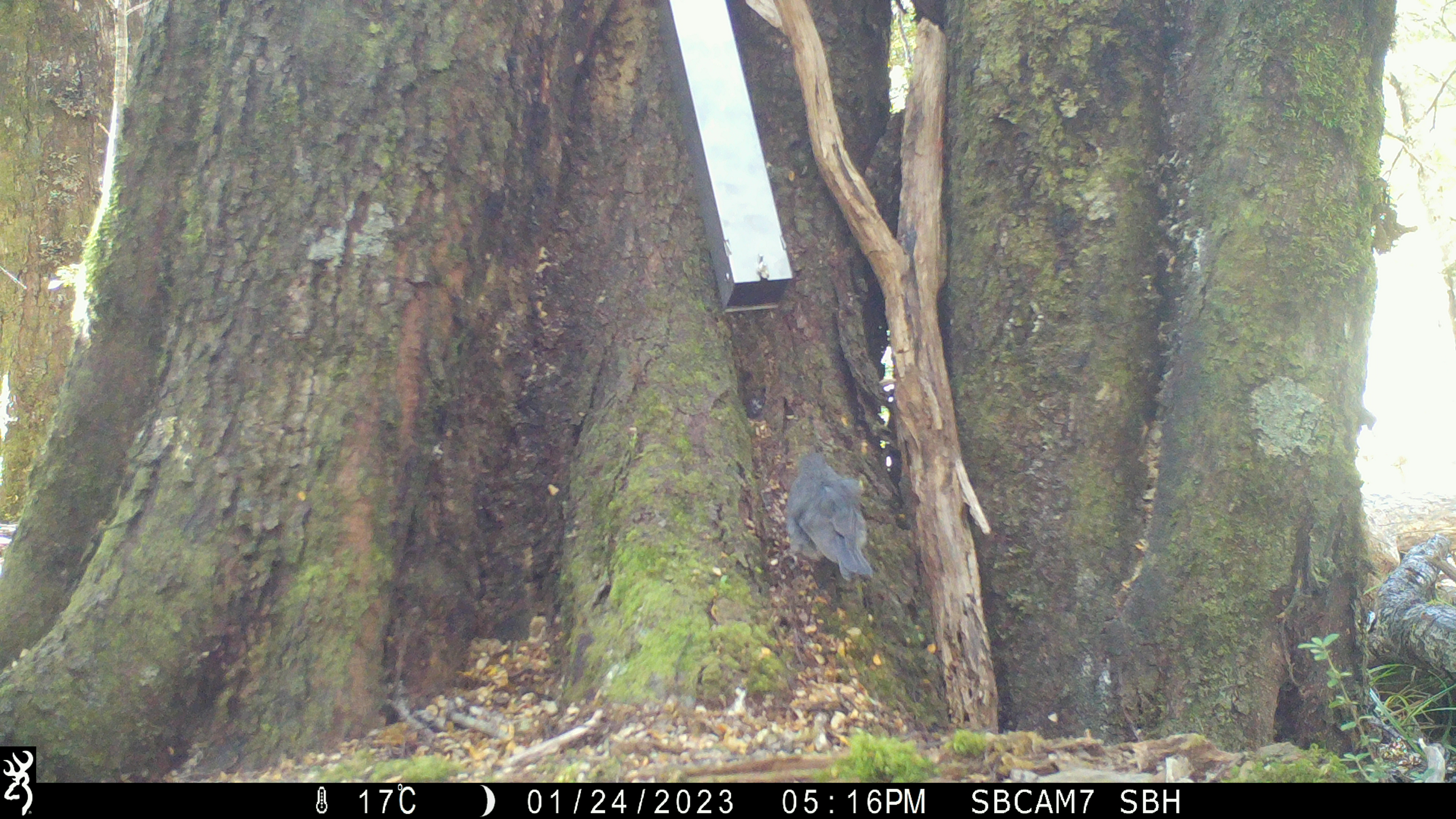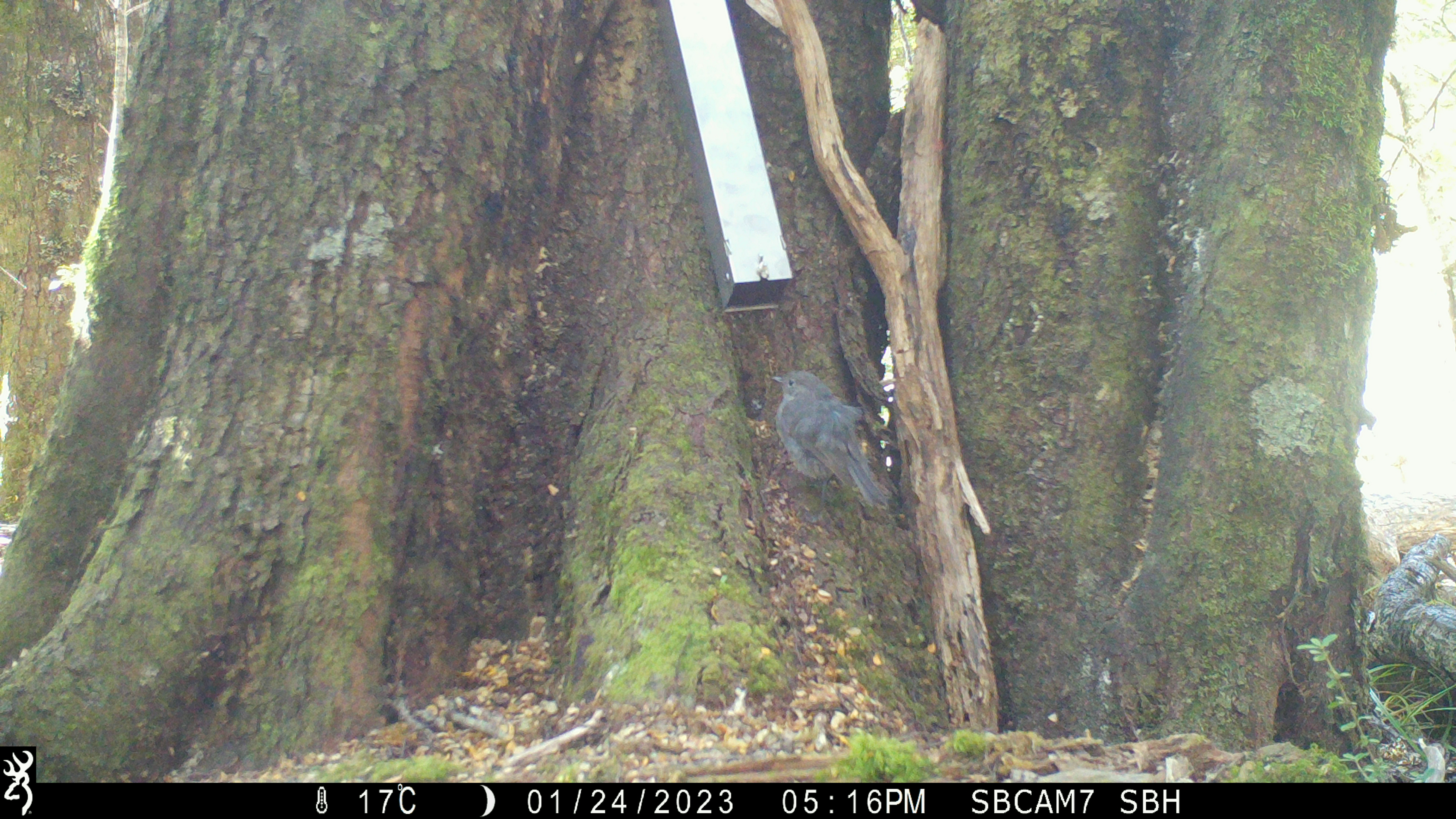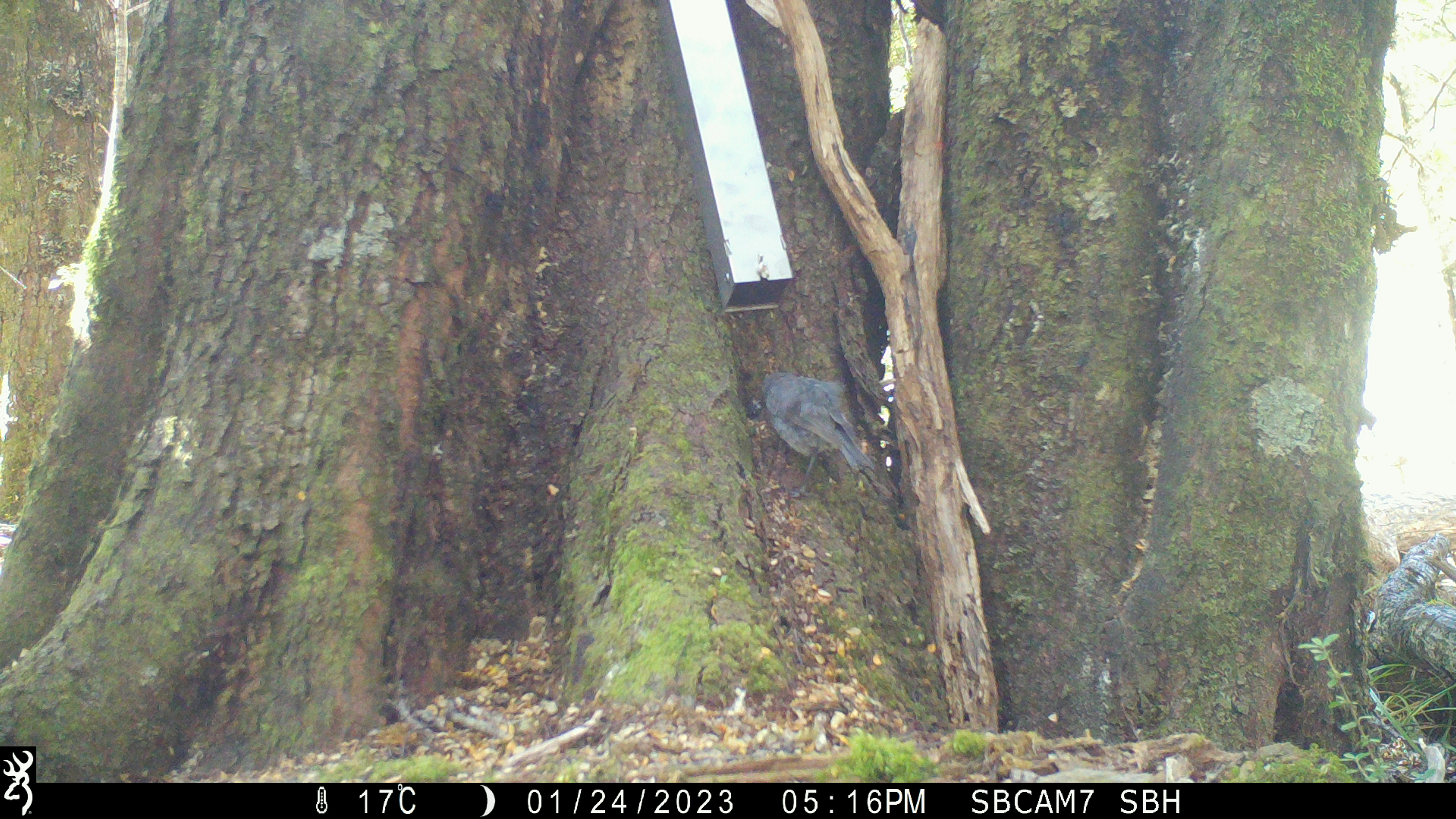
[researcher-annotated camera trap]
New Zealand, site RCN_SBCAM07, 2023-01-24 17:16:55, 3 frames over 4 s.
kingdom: Animalia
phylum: Chordata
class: Aves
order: Passeriformes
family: Petroicidae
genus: Petroica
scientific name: Petroica australis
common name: new zealand robin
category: robin